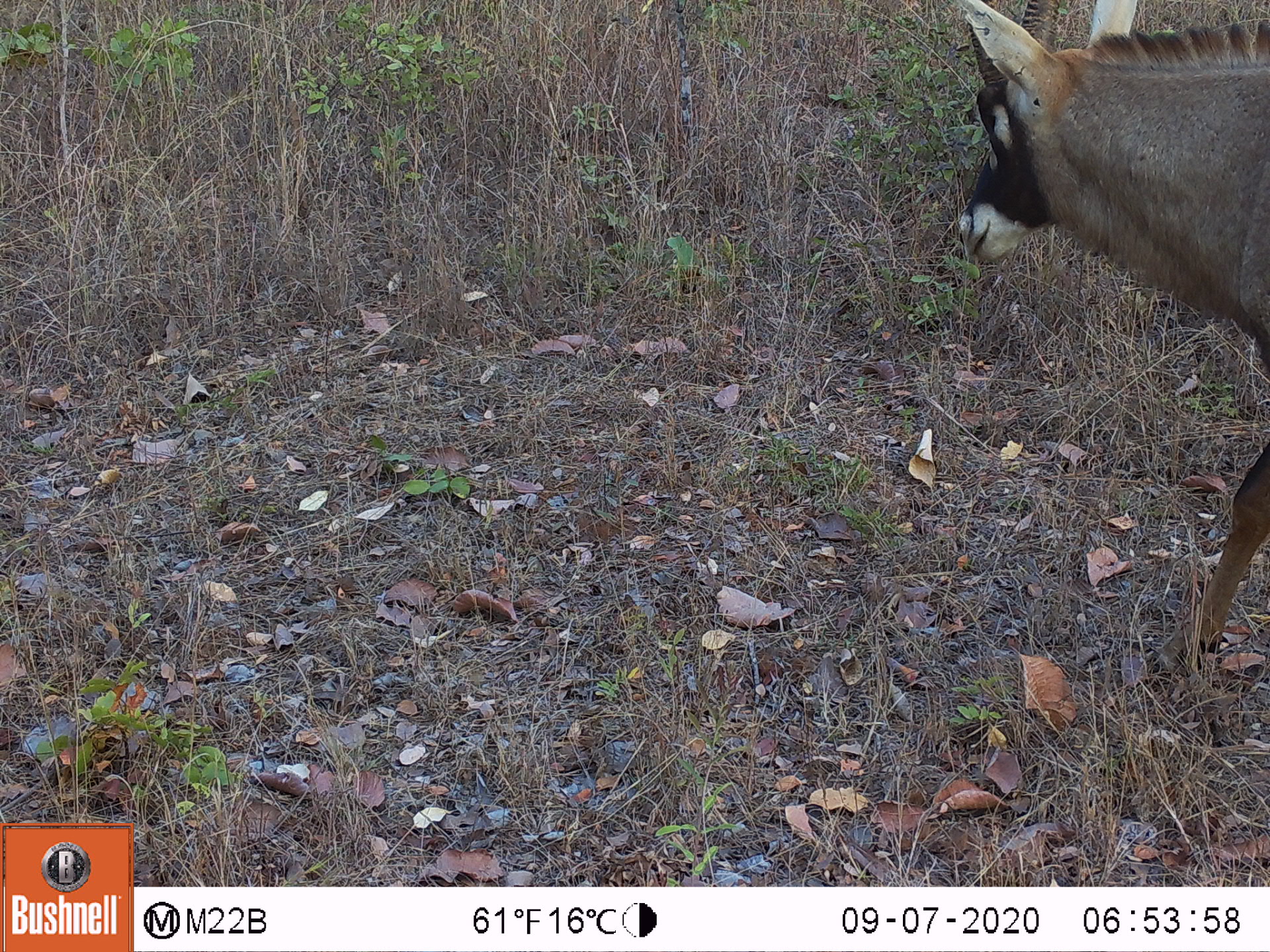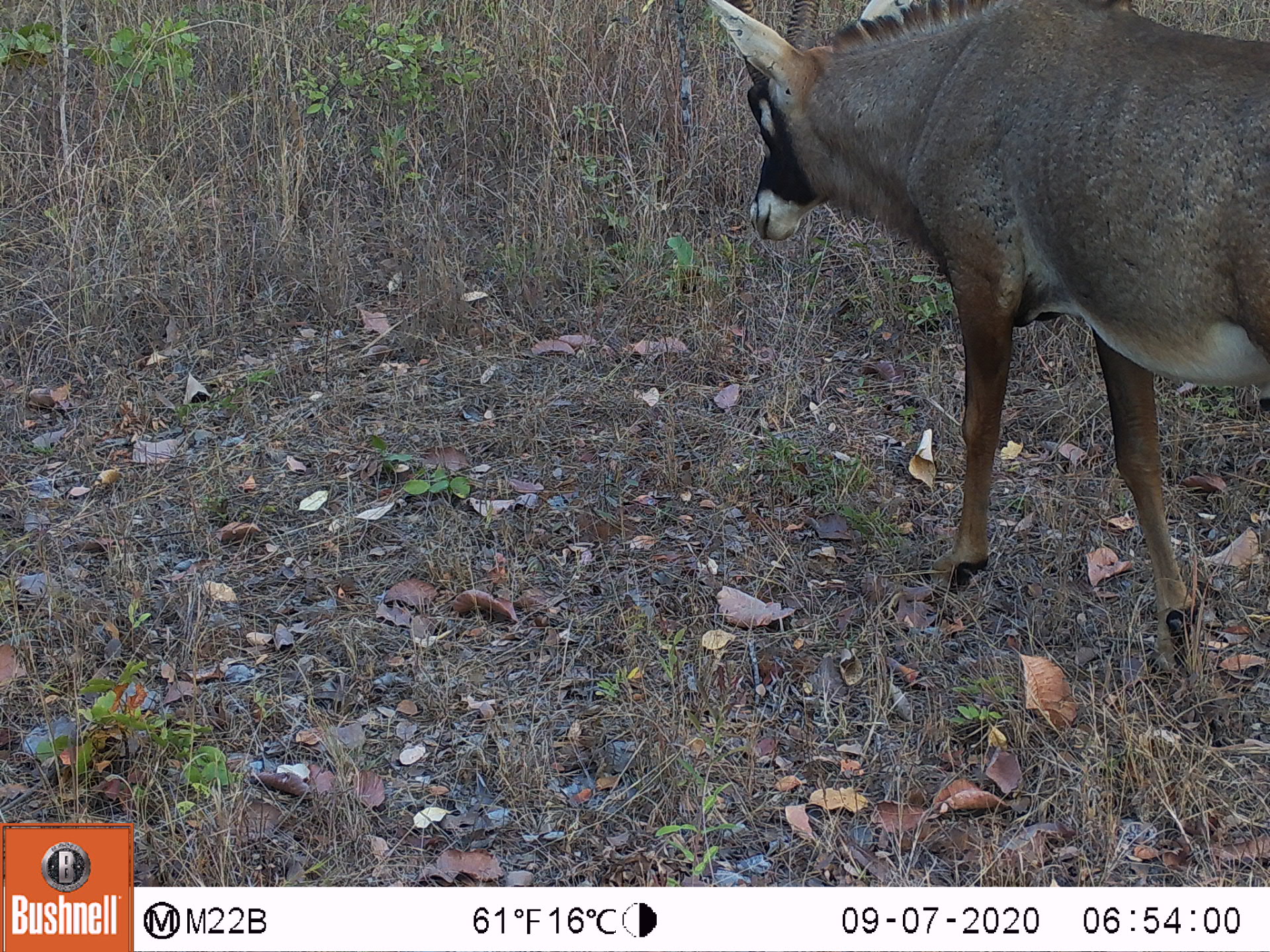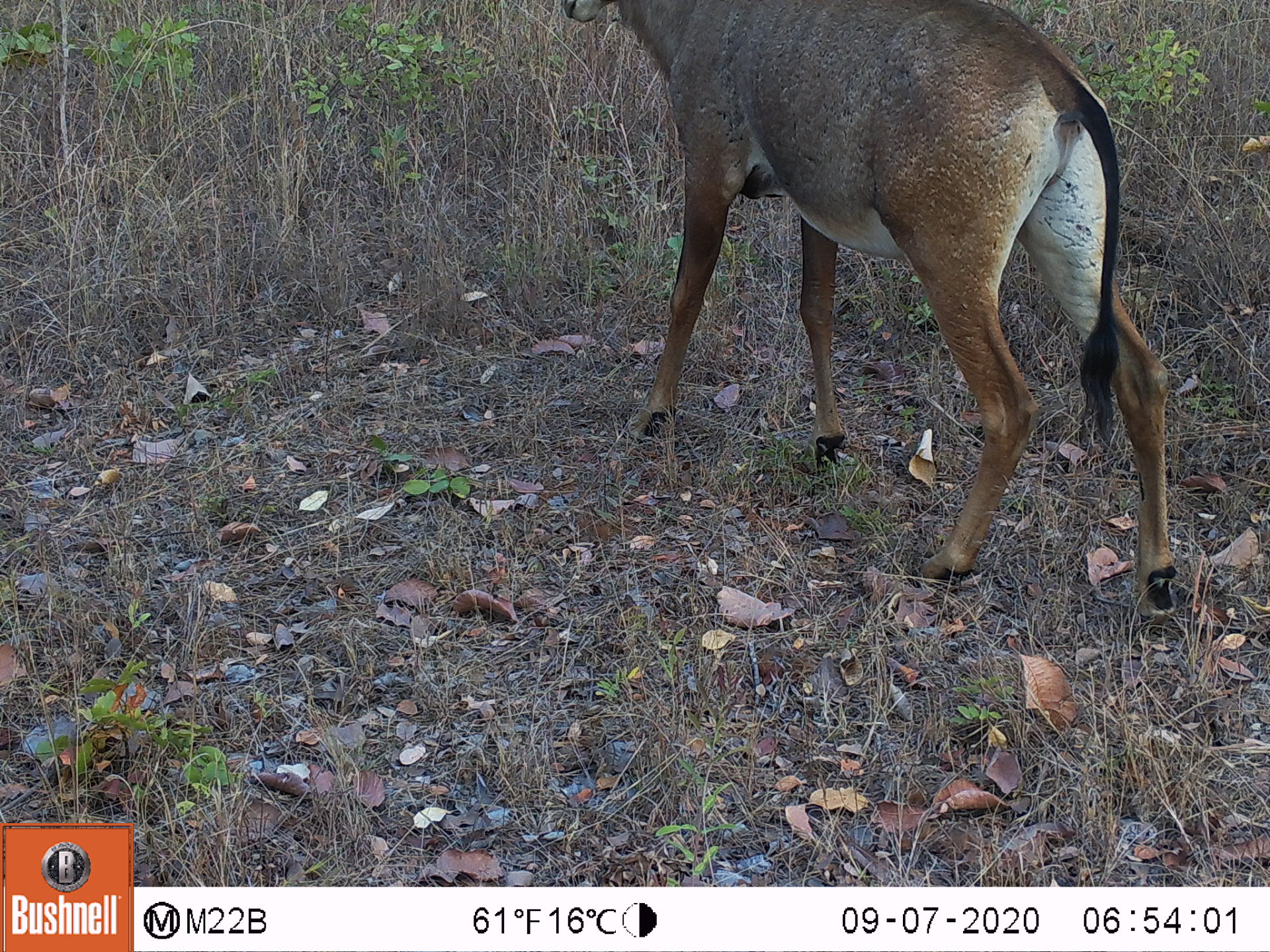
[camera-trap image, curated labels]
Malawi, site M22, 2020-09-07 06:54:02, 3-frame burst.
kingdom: Animalia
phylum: Chordata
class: Mammalia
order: Artiodactyla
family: Bovidae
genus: Hippotragus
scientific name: Hippotragus equinus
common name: roan antelope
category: roan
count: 1